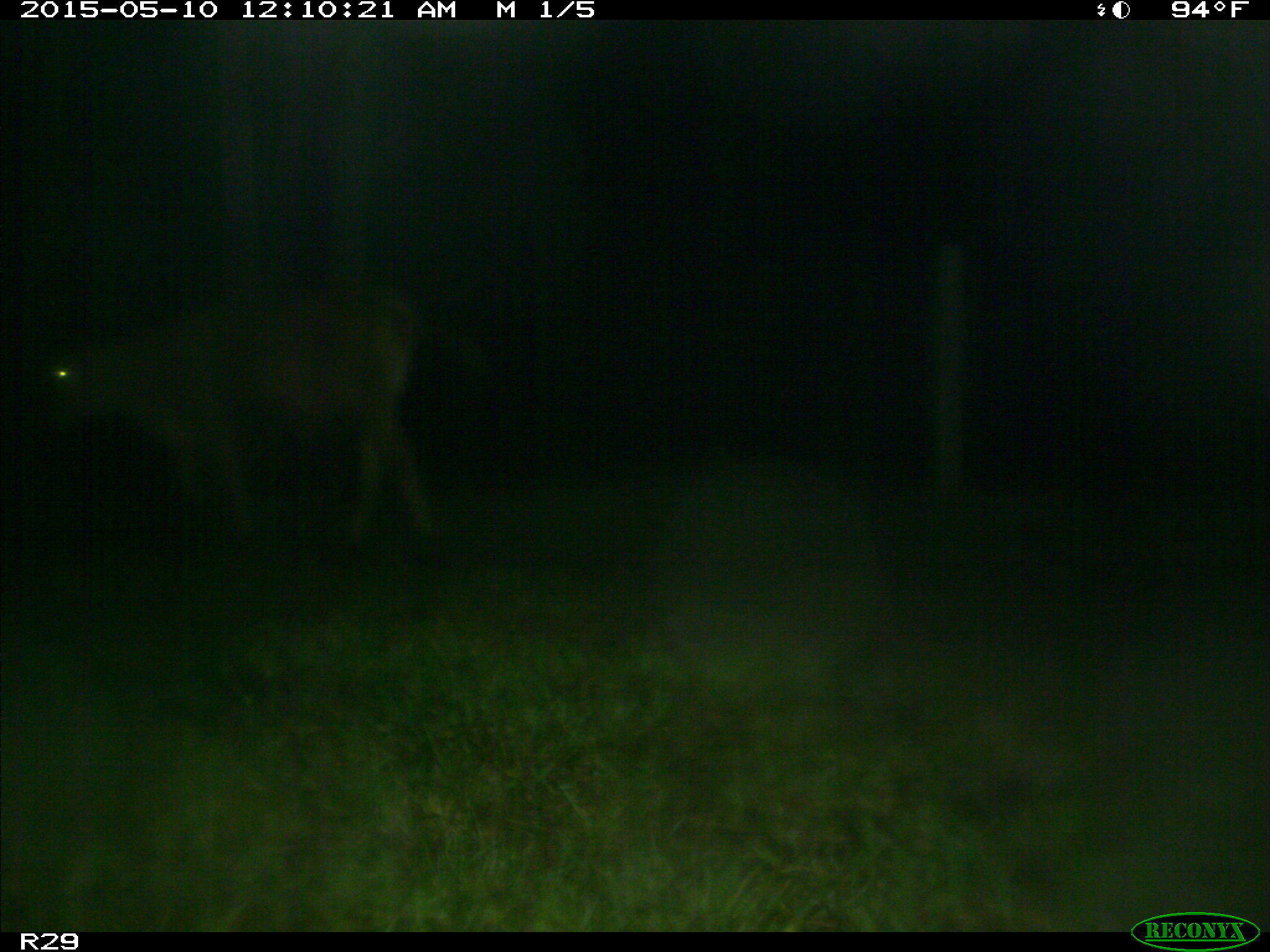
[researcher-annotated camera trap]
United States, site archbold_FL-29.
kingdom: Animalia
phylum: Chordata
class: Mammalia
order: Artiodactyla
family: Bovidae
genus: Bos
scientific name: Bos taurus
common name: domestic cow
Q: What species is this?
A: Bos taurus (domestic cow).